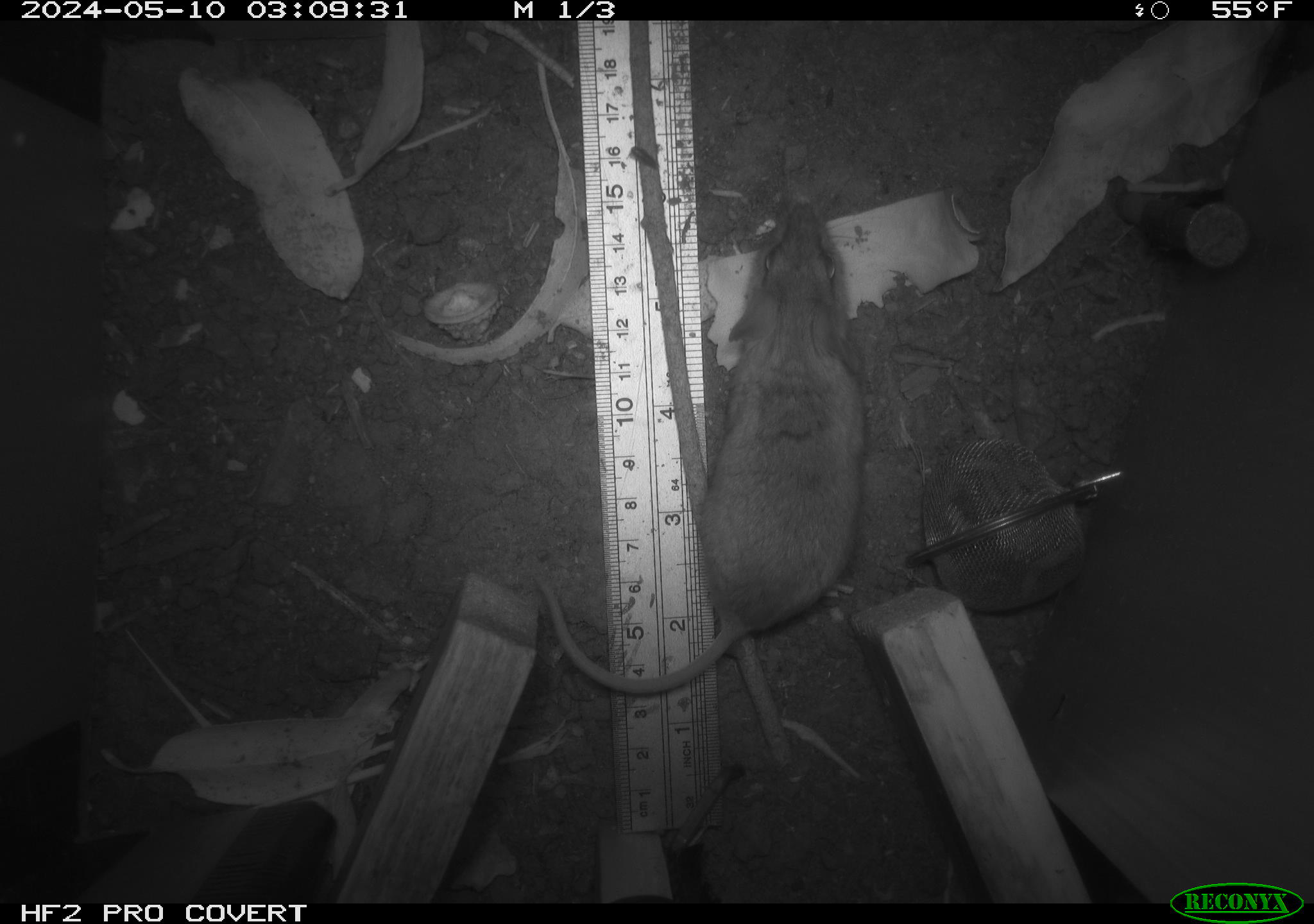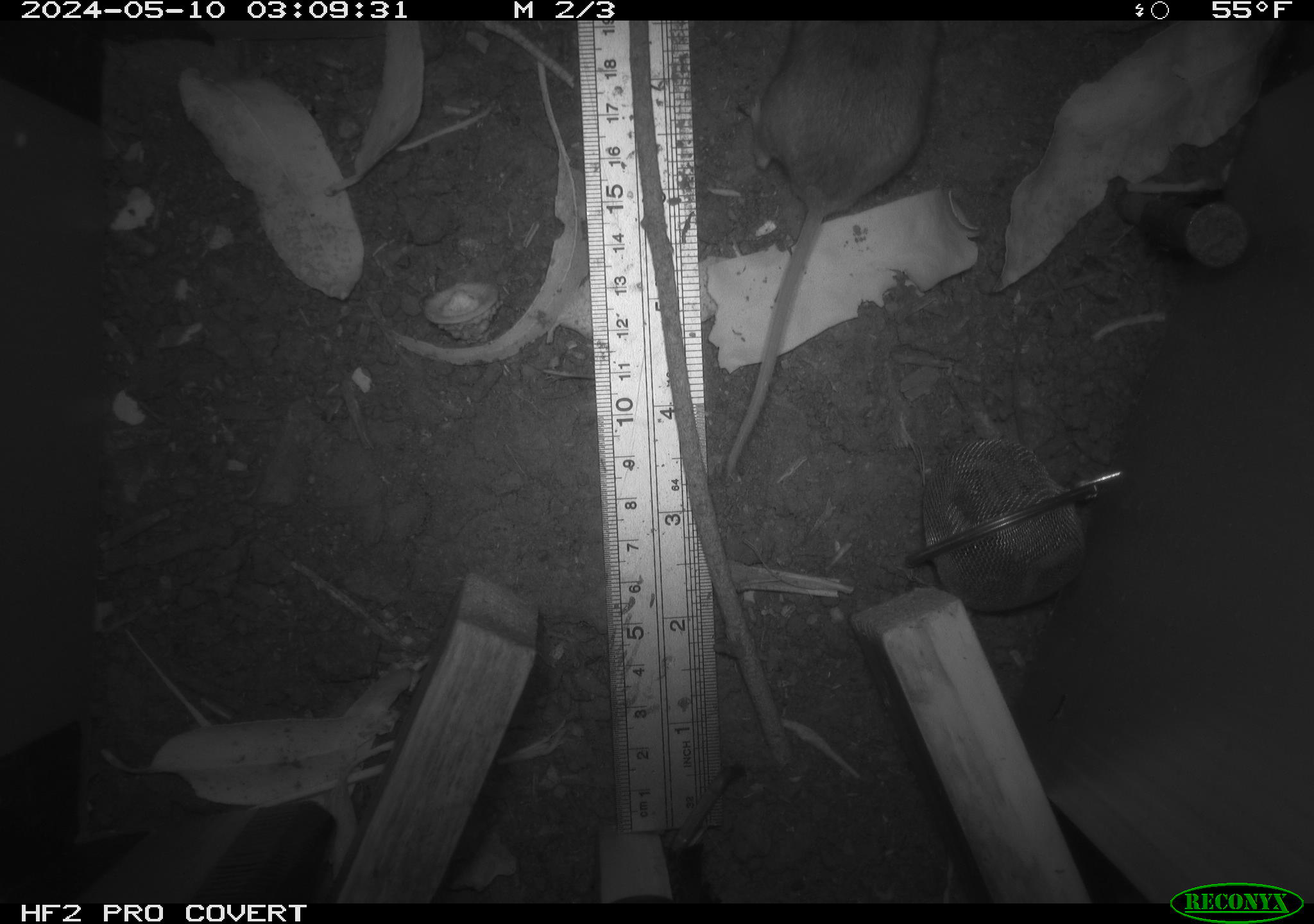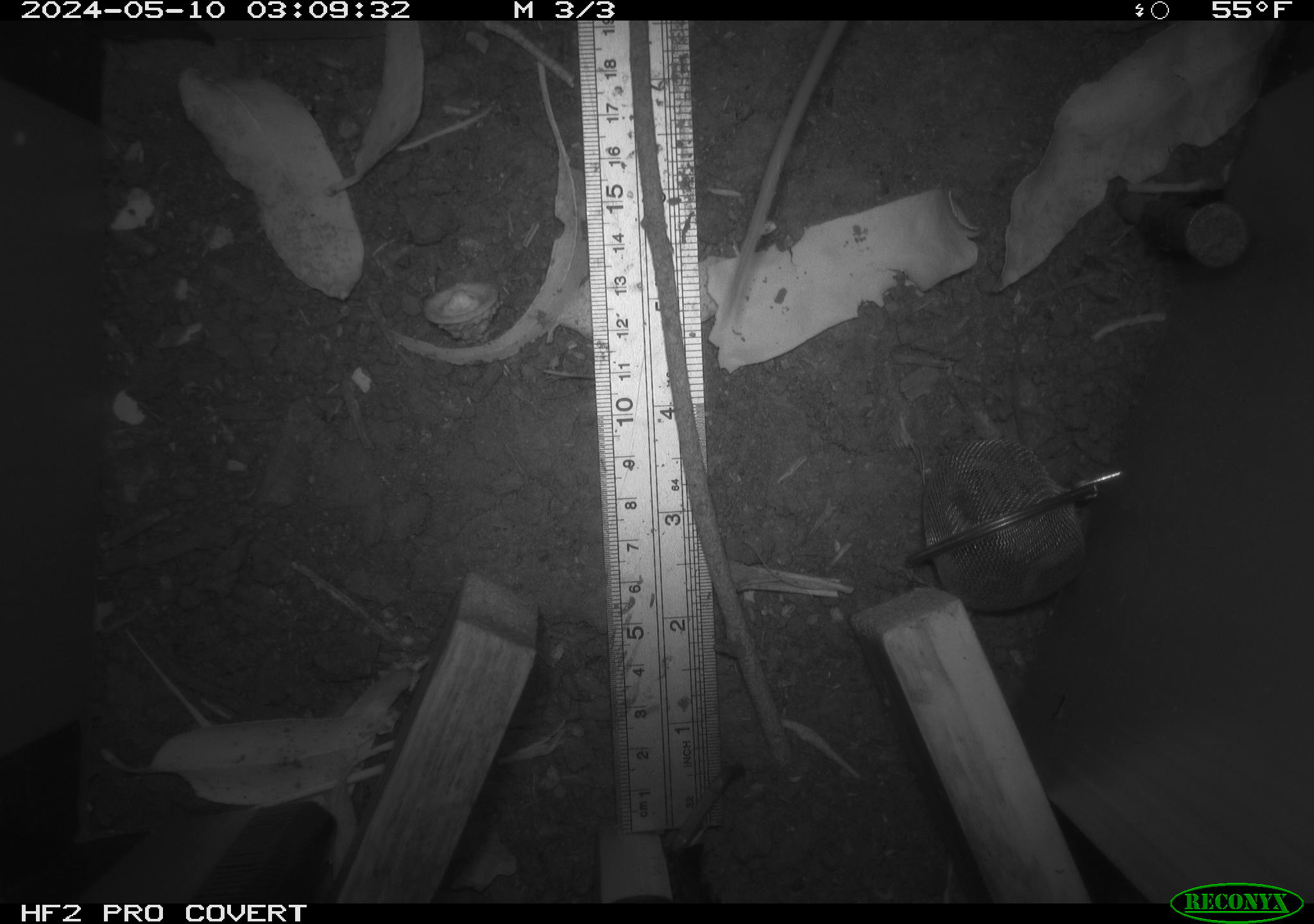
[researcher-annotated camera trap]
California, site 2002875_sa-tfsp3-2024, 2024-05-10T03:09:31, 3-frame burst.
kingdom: Animalia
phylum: Chordata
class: Mammalia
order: Rodentia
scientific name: Rodentia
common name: mouse species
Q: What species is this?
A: Mouse species (Rodentia).